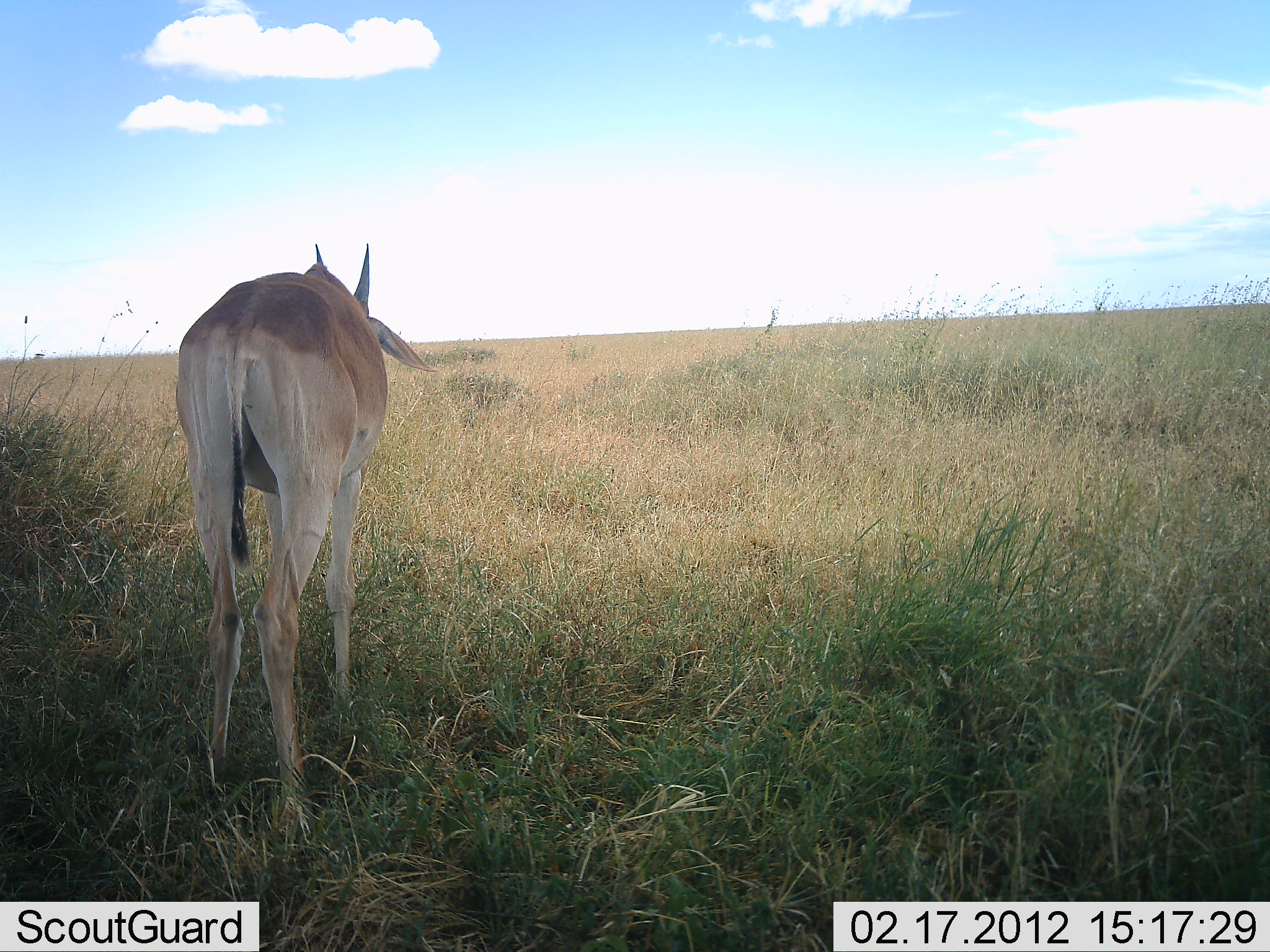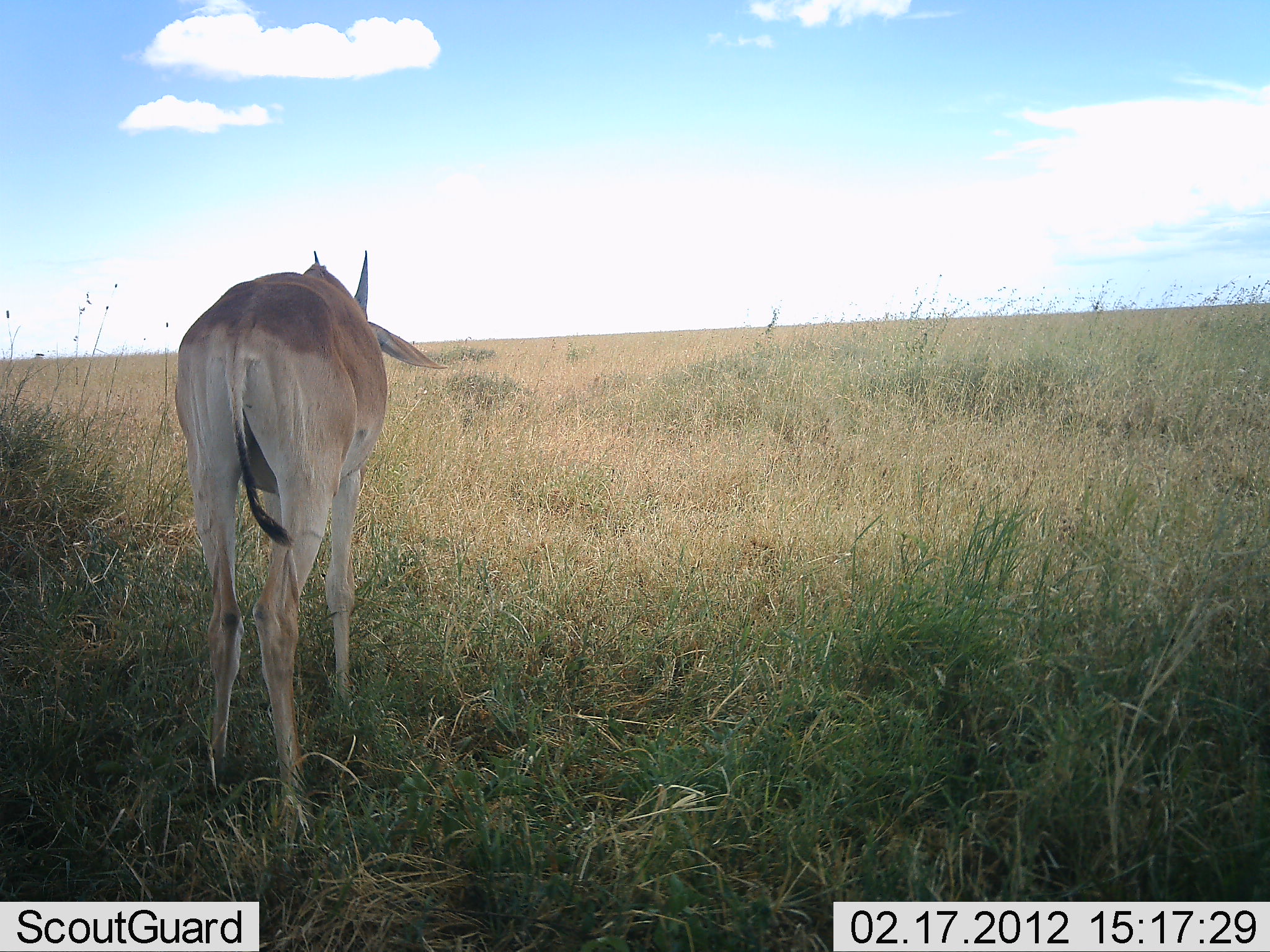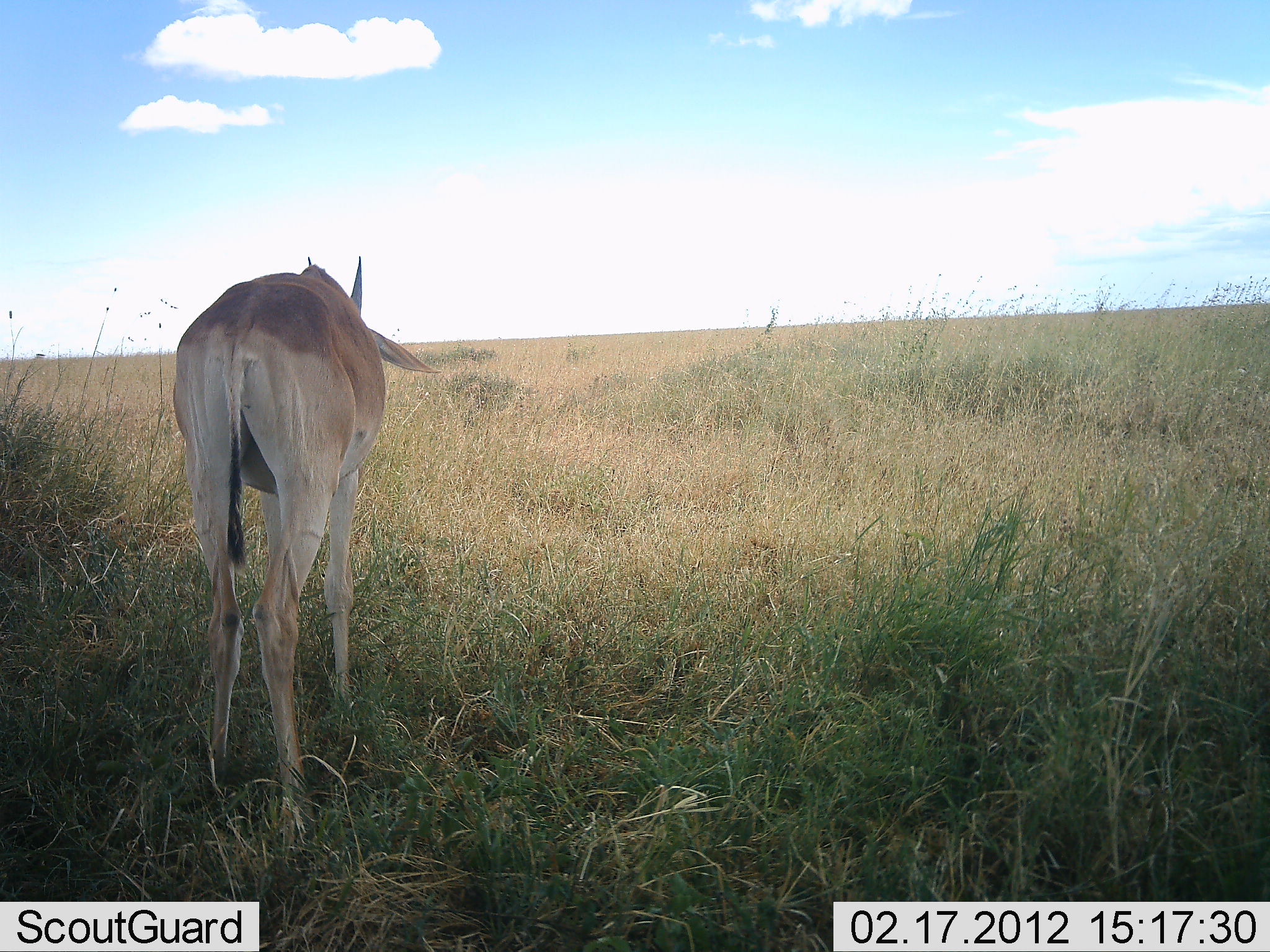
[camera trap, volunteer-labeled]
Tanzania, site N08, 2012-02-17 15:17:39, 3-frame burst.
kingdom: Animalia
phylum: Chordata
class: Mammalia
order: Artiodactyla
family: Bovidae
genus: Alcelaphus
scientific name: Alcelaphus buselaphus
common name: hartebeest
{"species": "hartebeest (Alcelaphus buselaphus)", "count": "1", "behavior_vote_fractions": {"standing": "92%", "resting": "0%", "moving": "8%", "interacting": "0%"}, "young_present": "31%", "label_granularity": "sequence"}